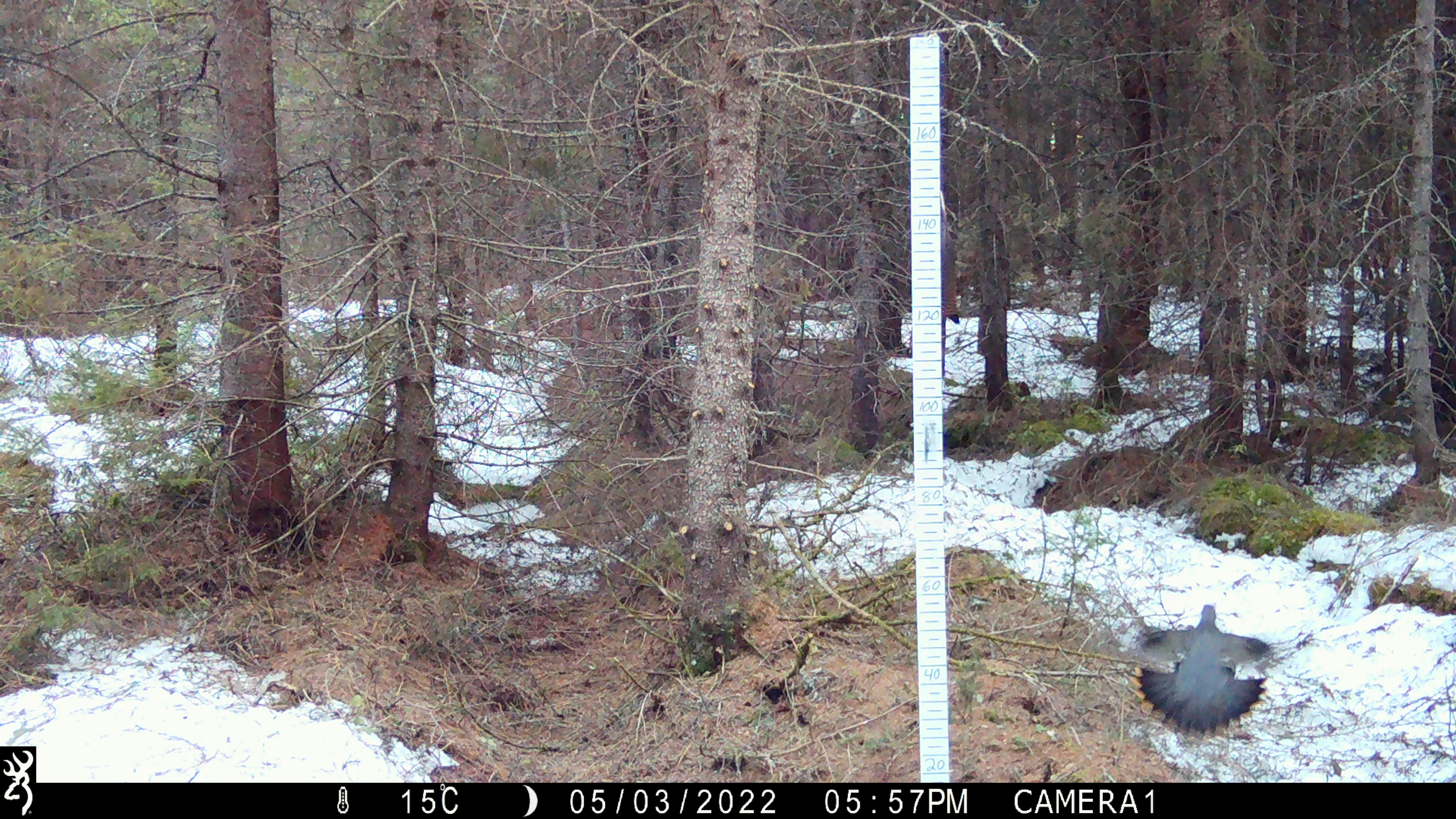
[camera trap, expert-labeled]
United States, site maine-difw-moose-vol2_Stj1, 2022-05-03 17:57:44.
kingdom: Animalia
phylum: Chordata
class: Aves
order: Galliformes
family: Phasianidae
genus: Canachites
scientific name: Canachites canadensis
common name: spruce grouse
Spruce grouse (Canachites canadensis).